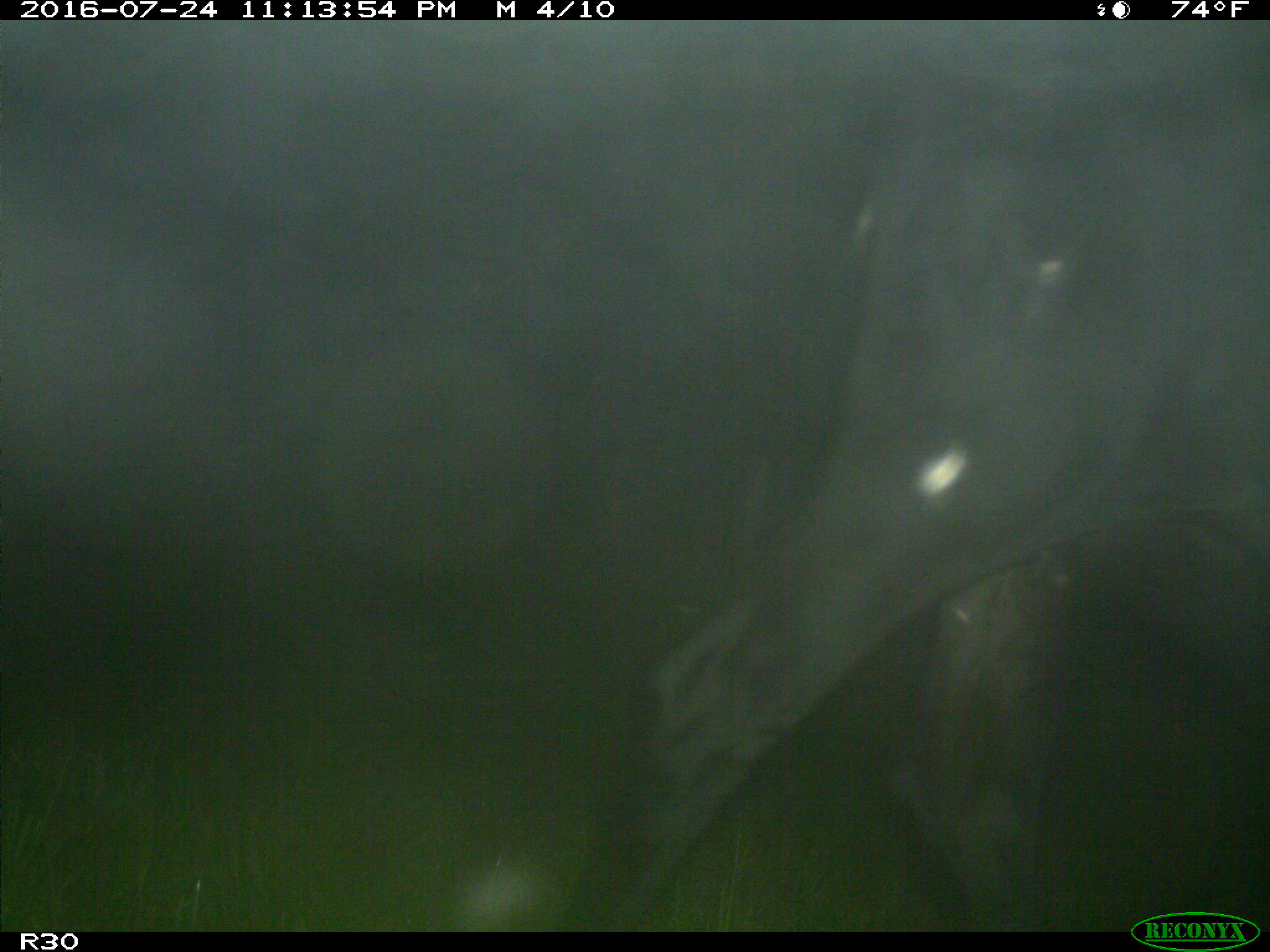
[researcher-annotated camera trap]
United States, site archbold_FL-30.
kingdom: Animalia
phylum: Chordata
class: Mammalia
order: Artiodactyla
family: Bovidae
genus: Bos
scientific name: Bos taurus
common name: domestic cow